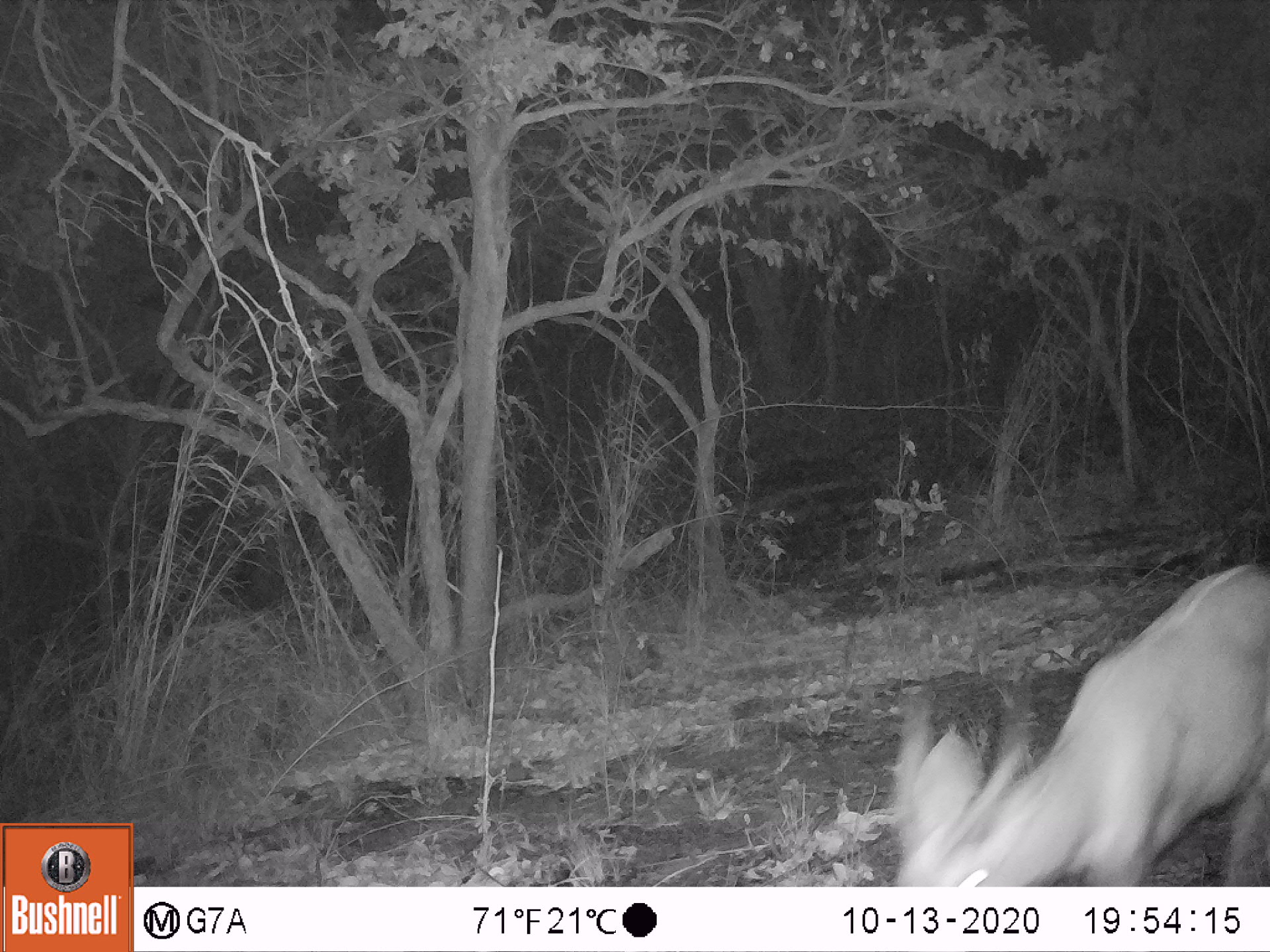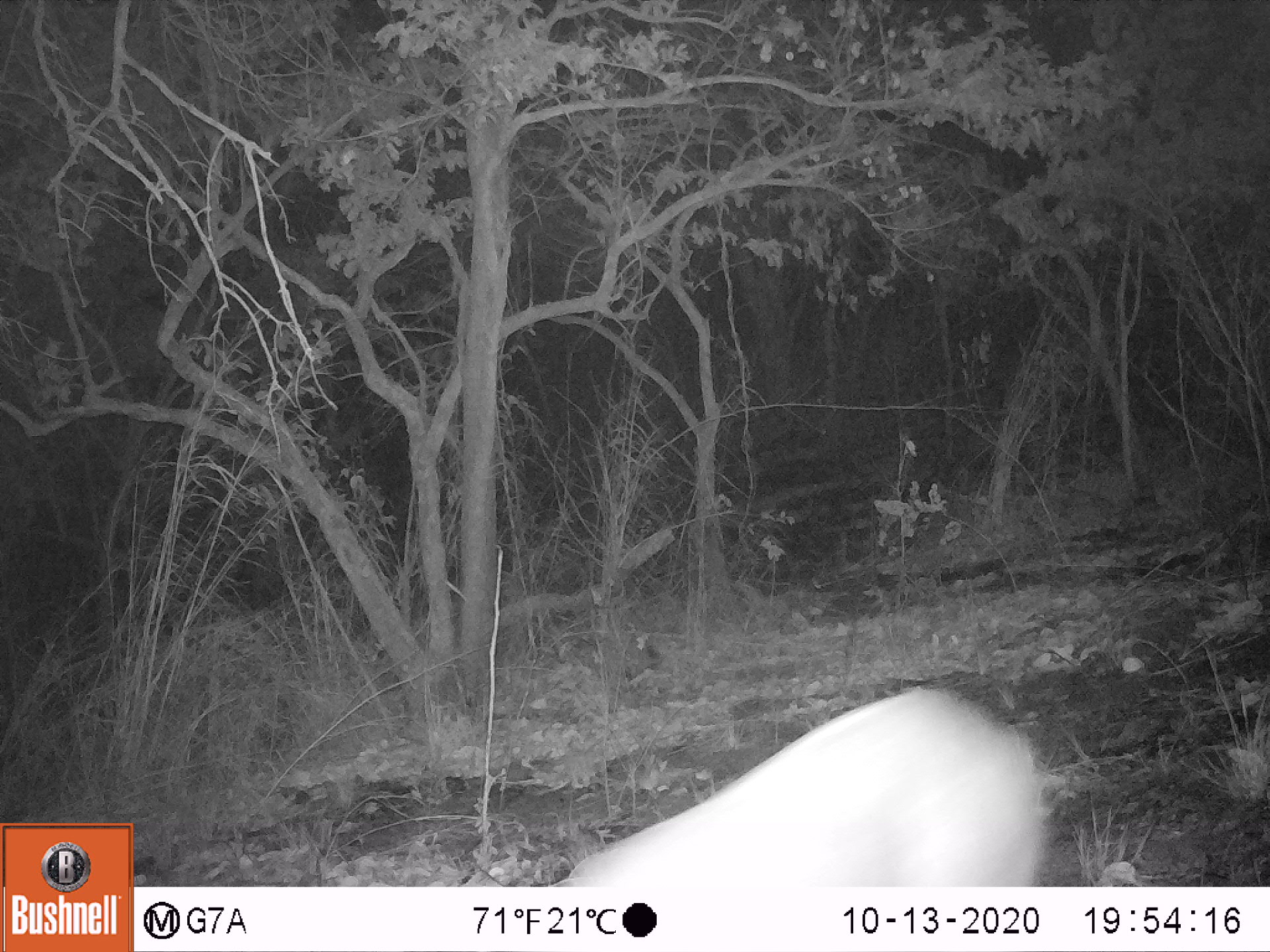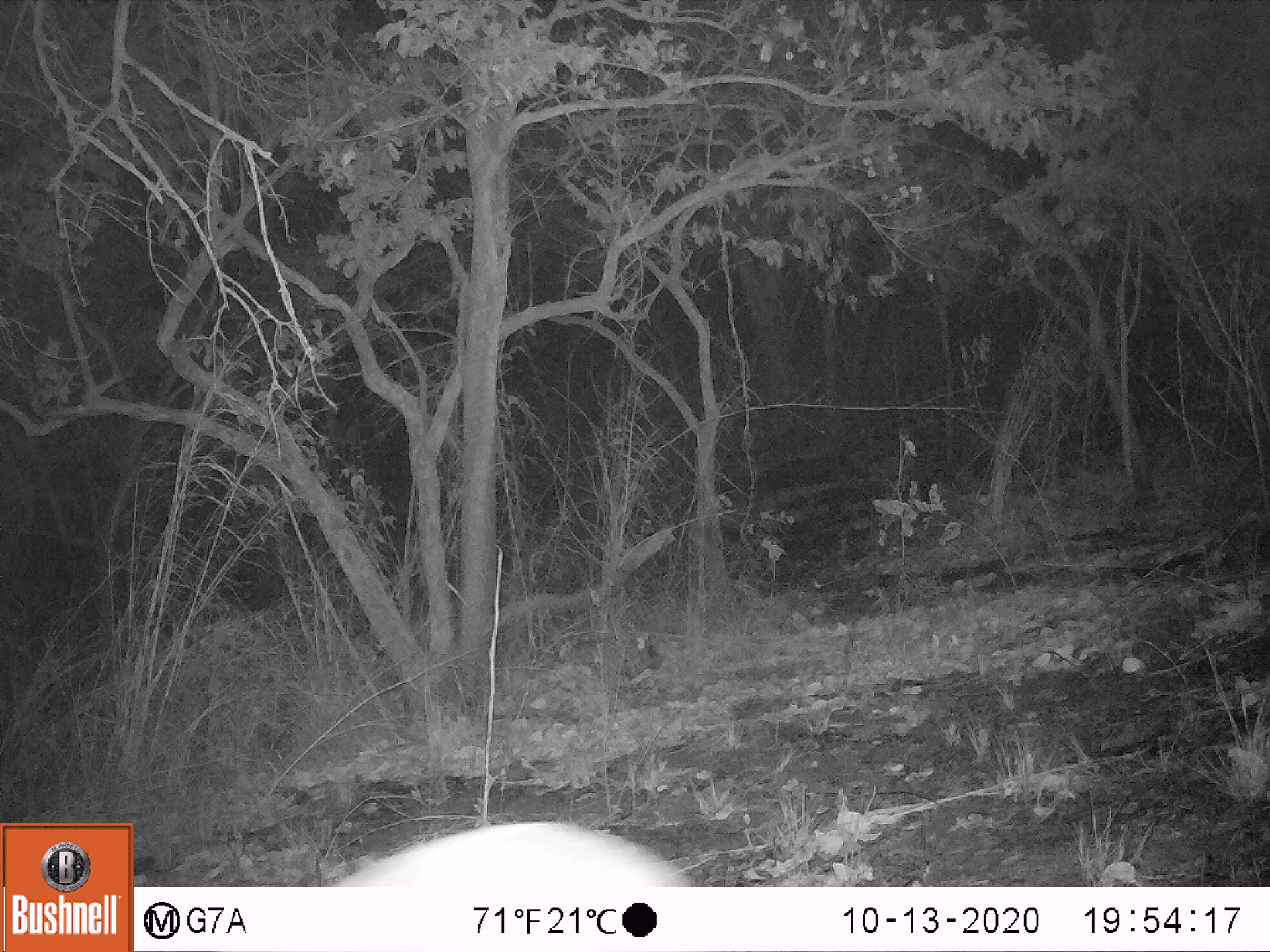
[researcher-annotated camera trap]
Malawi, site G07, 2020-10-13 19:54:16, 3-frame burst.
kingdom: Animalia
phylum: Chordata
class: Mammalia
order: Artiodactyla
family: Bovidae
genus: Tragelaphus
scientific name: Tragelaphus sylvaticus sylvaticus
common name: cape bushbuck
Cape bushbuck (Tragelaphus sylvaticus sylvaticus), count 1.